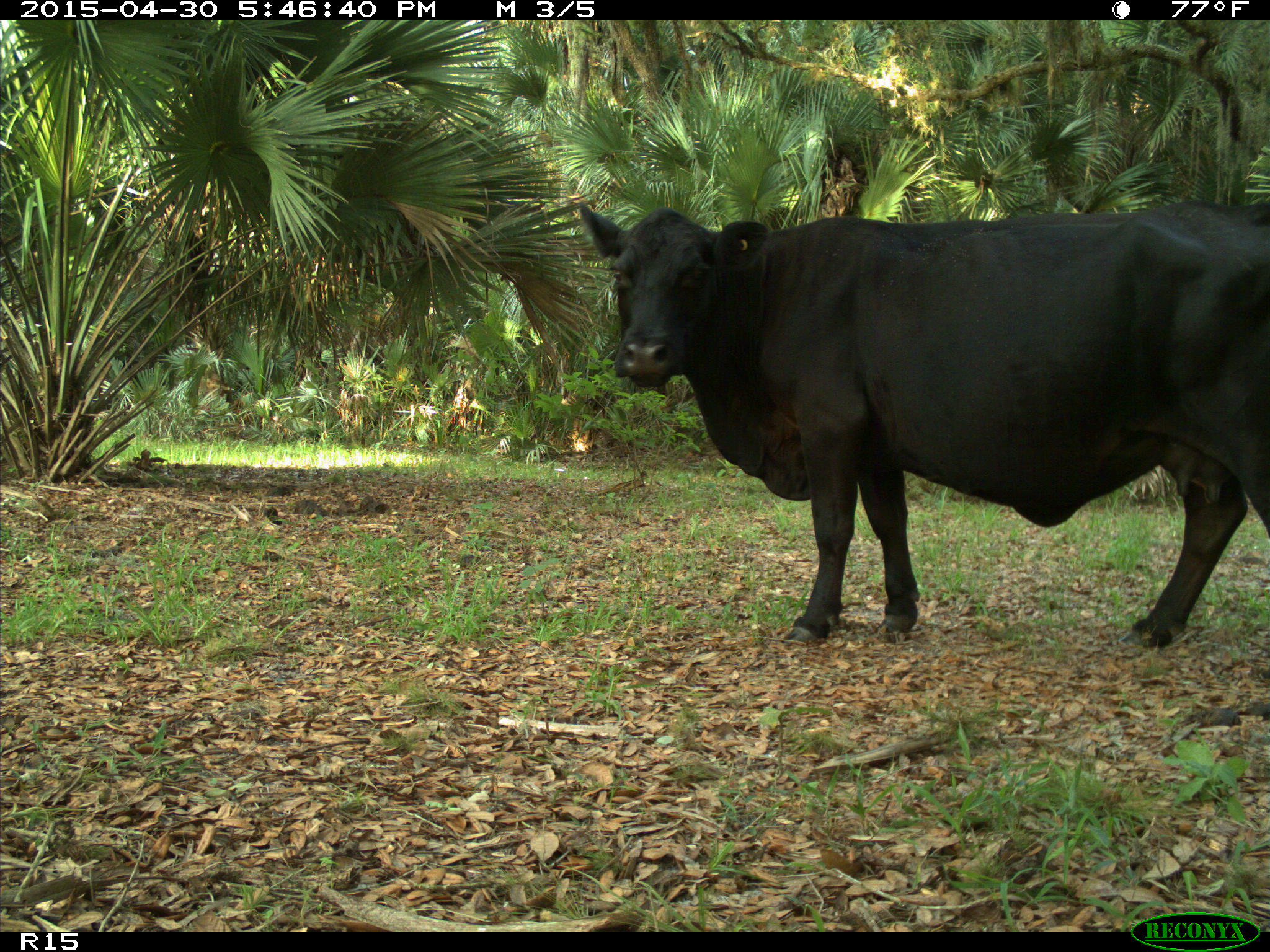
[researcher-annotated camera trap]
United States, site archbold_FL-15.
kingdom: Animalia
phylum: Chordata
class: Mammalia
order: Artiodactyla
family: Bovidae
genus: Bos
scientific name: Bos taurus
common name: domestic cow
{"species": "Bos taurus (domestic cow)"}